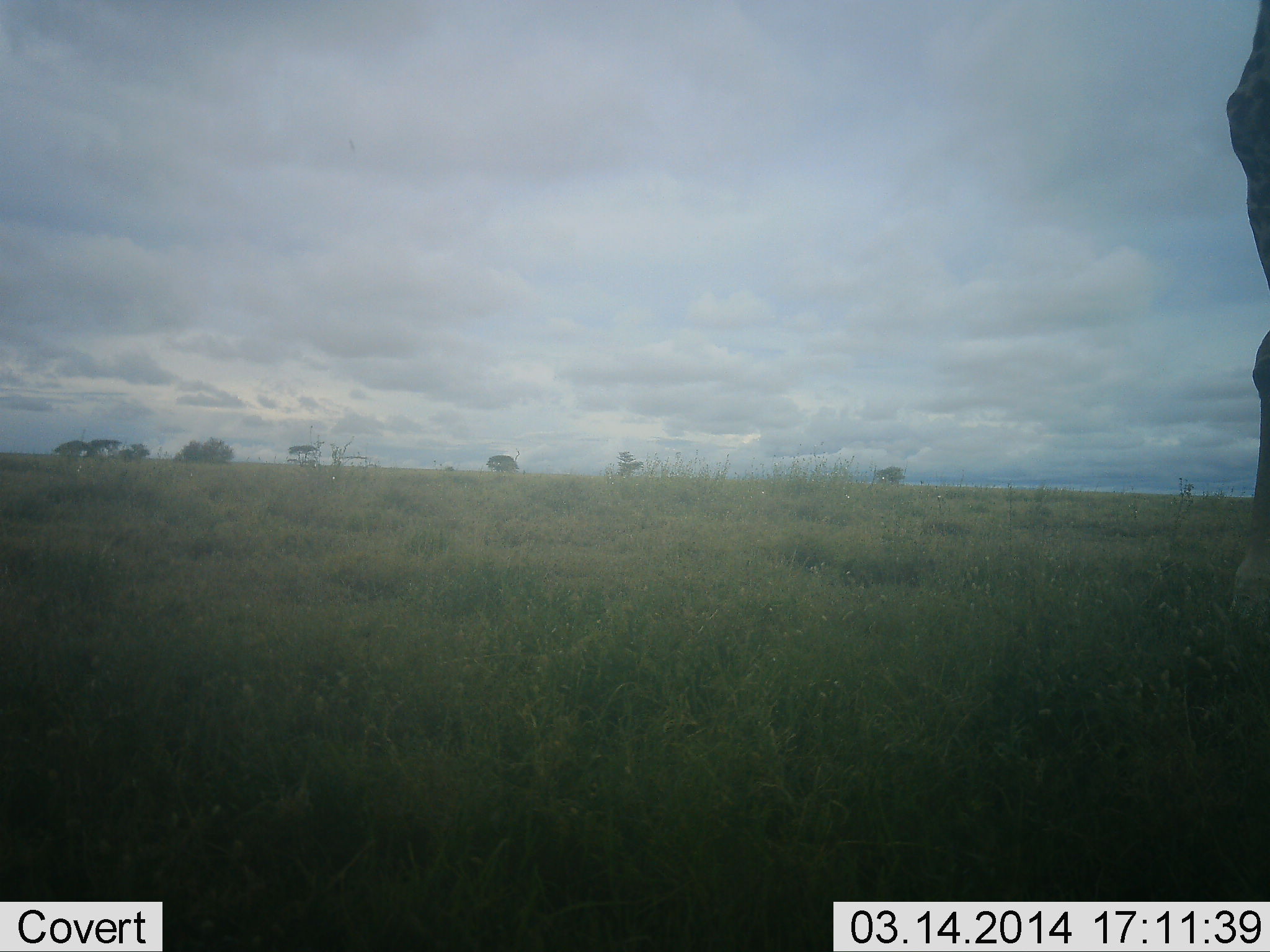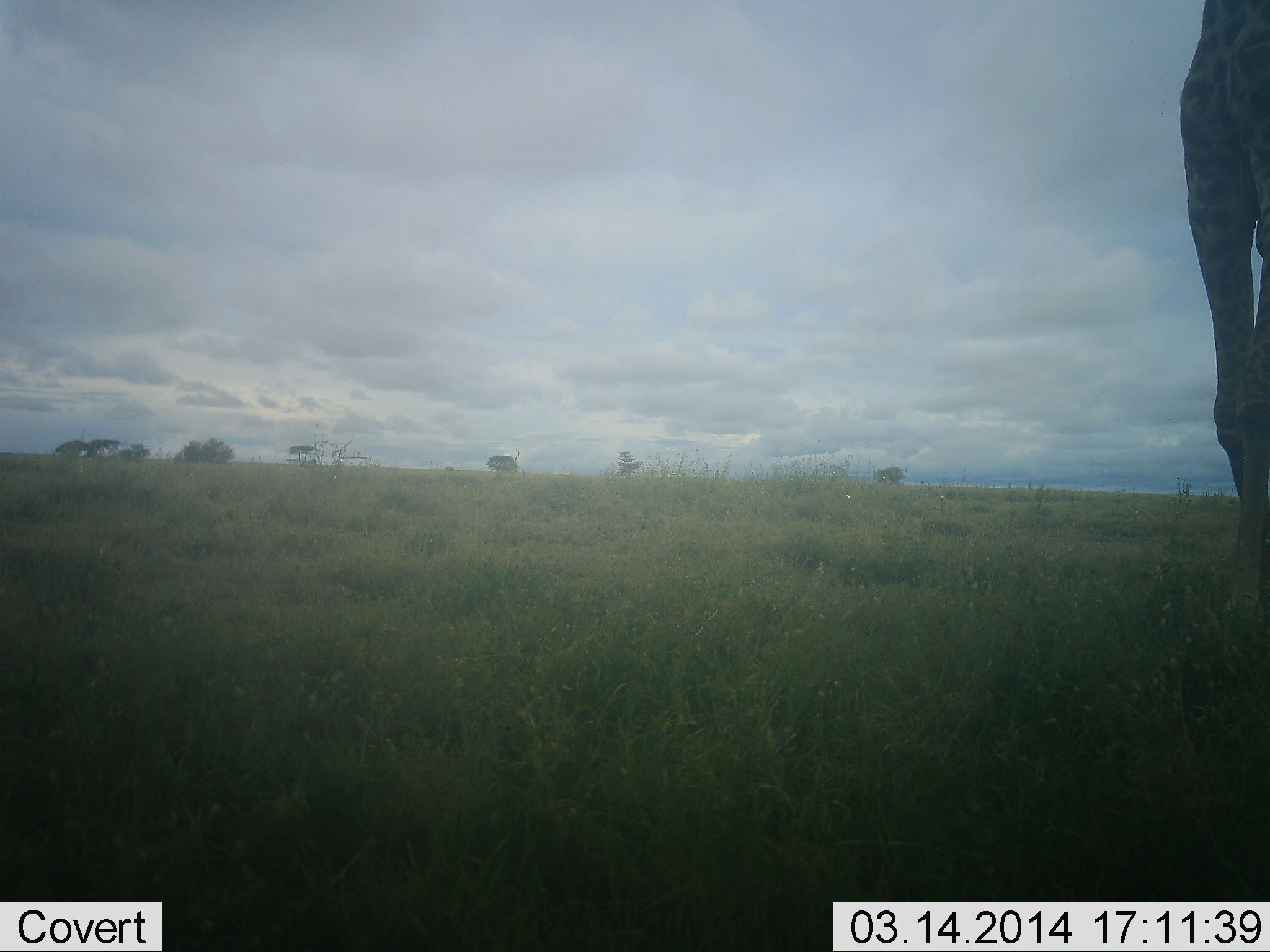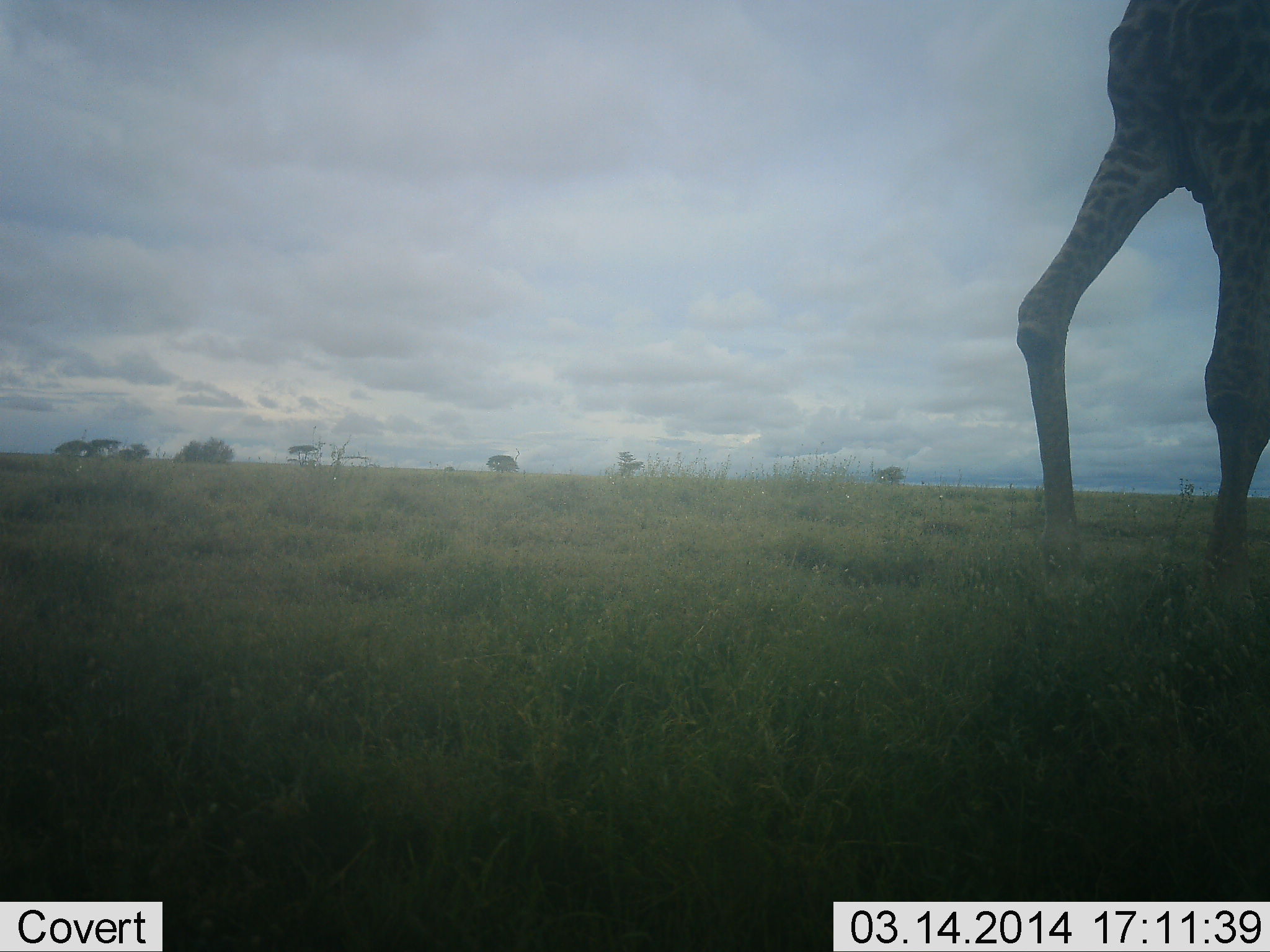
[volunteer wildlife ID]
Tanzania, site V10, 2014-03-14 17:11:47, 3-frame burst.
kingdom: Animalia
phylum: Chordata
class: Mammalia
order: Artiodactyla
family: Giraffidae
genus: Giraffa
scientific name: Giraffa camelopardalis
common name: giraffe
Giraffe (Giraffa camelopardalis), count 1. Behavior (volunteer vote fractions): standing 26%, resting 0%, moving 74%, interacting 0%. Young present (vote fraction): 0%. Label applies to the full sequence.